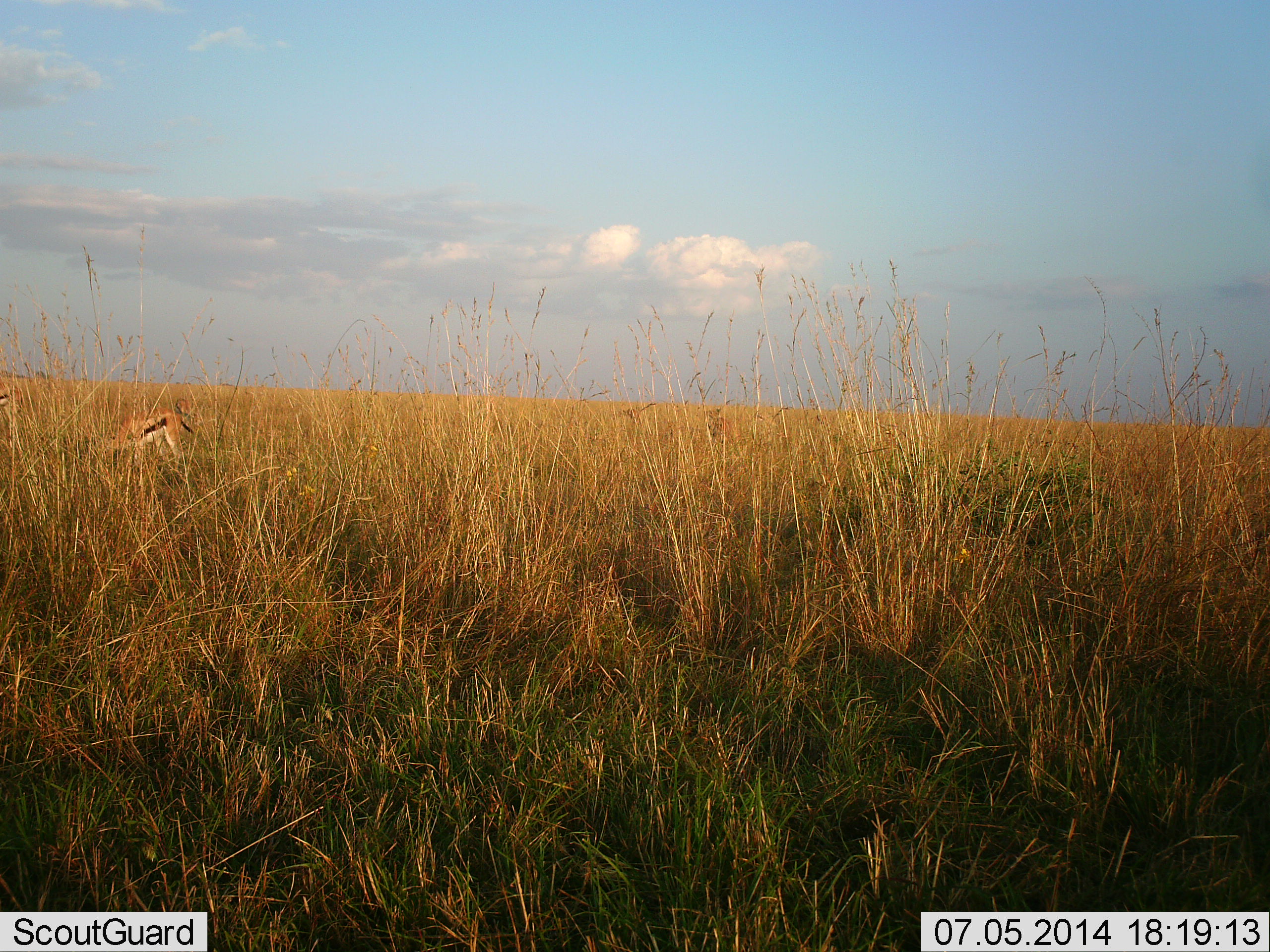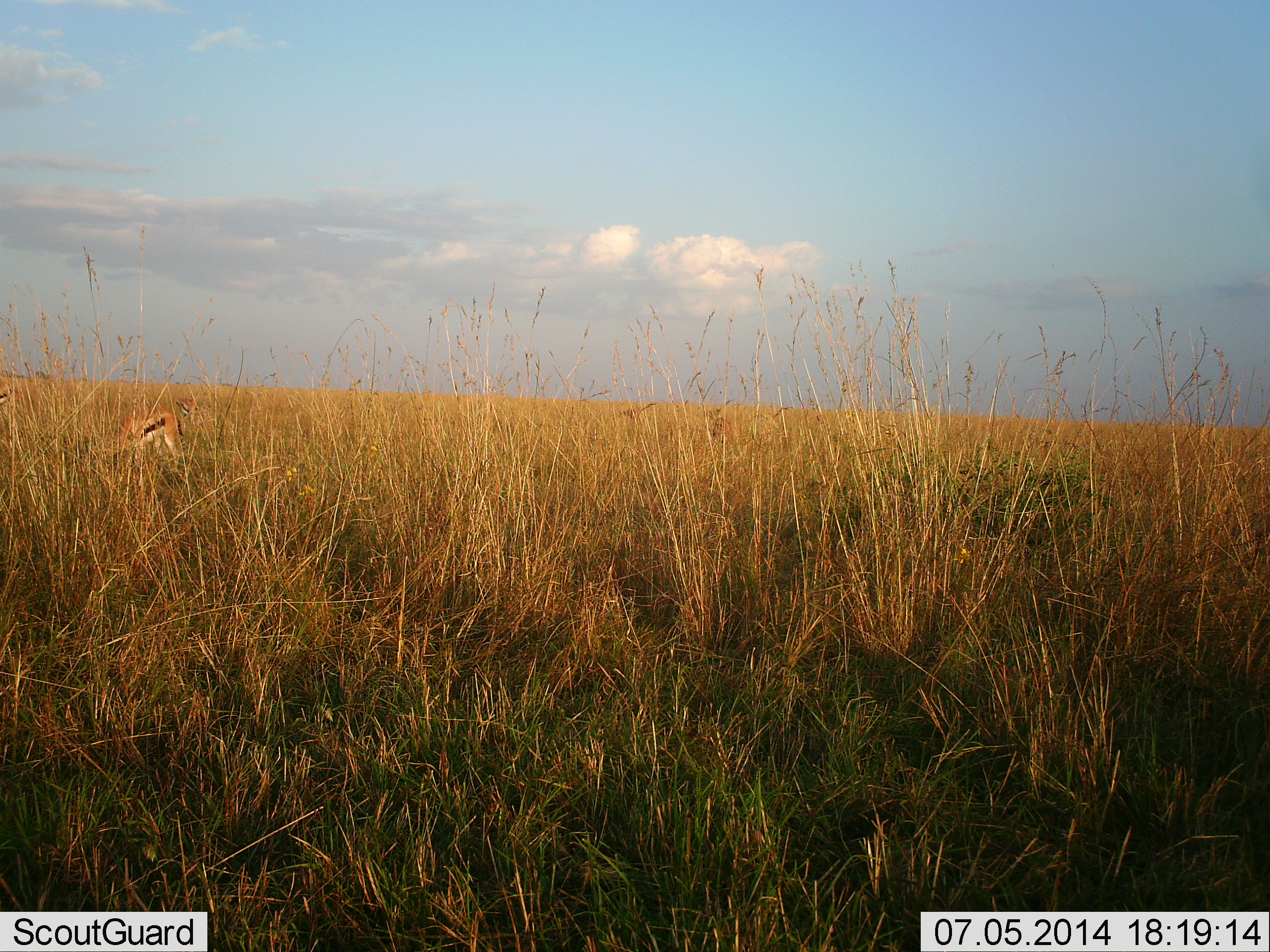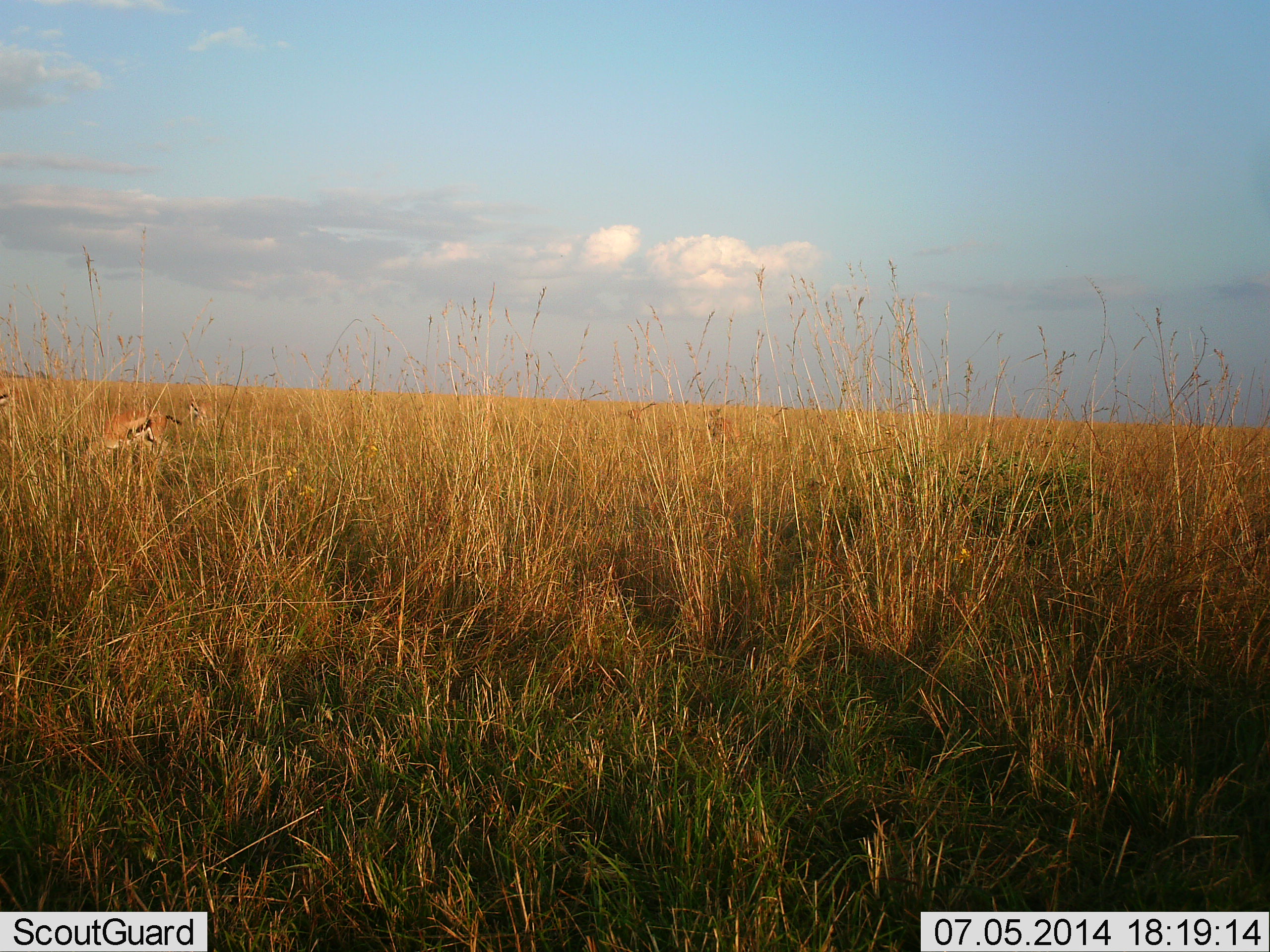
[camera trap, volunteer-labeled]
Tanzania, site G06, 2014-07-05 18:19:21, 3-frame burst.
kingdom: Animalia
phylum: Chordata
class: Mammalia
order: Artiodactyla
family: Bovidae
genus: Eudorcas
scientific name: Eudorcas thomsonii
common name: thomson's gazelle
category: gazellethomsons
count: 1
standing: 30%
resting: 0%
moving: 20%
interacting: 0%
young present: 0%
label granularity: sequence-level